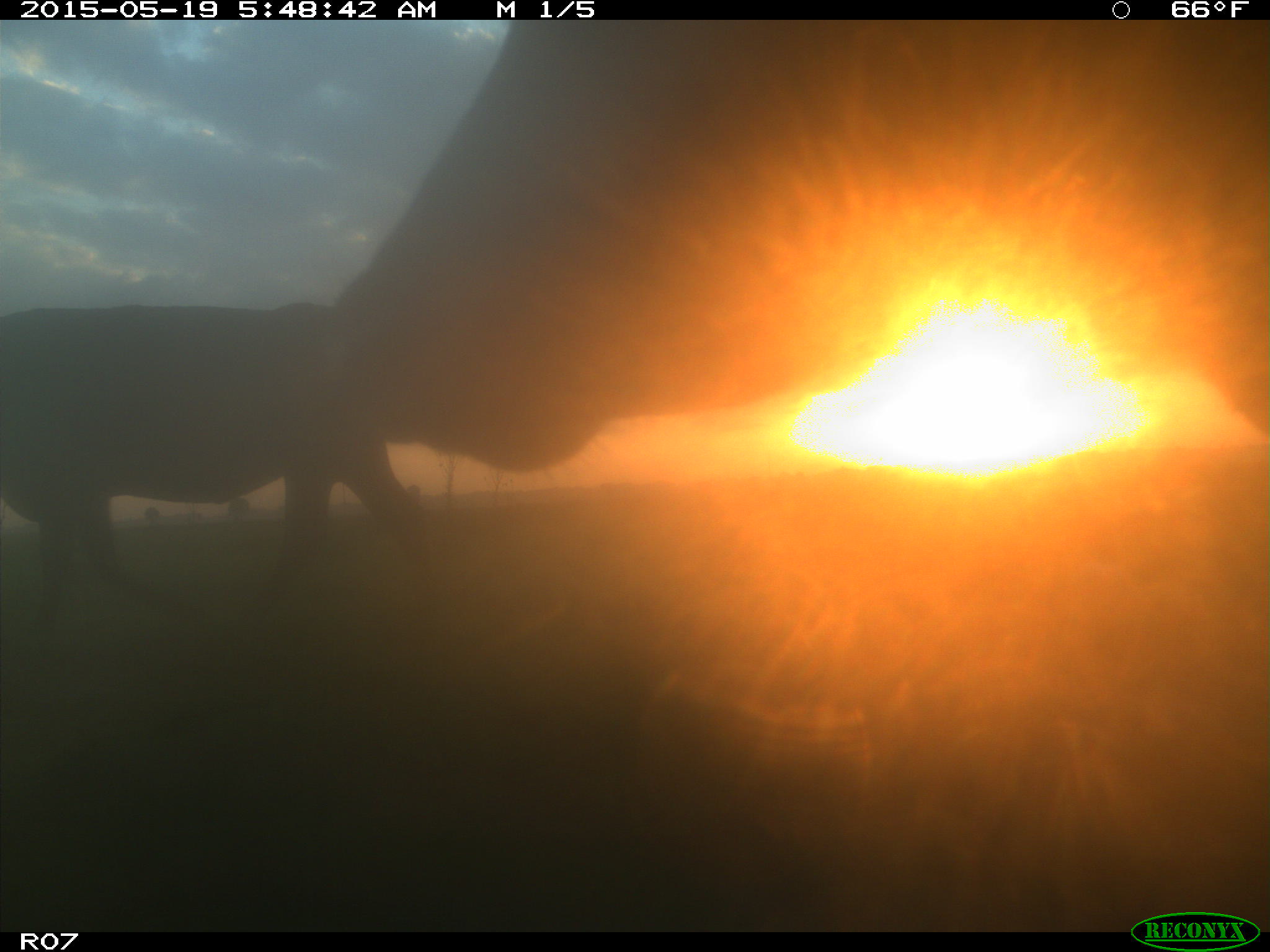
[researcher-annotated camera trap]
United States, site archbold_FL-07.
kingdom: Animalia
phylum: Chordata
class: Mammalia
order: Artiodactyla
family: Bovidae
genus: Bos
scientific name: Bos taurus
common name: domestic cow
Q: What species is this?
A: Bos taurus (domestic cow).